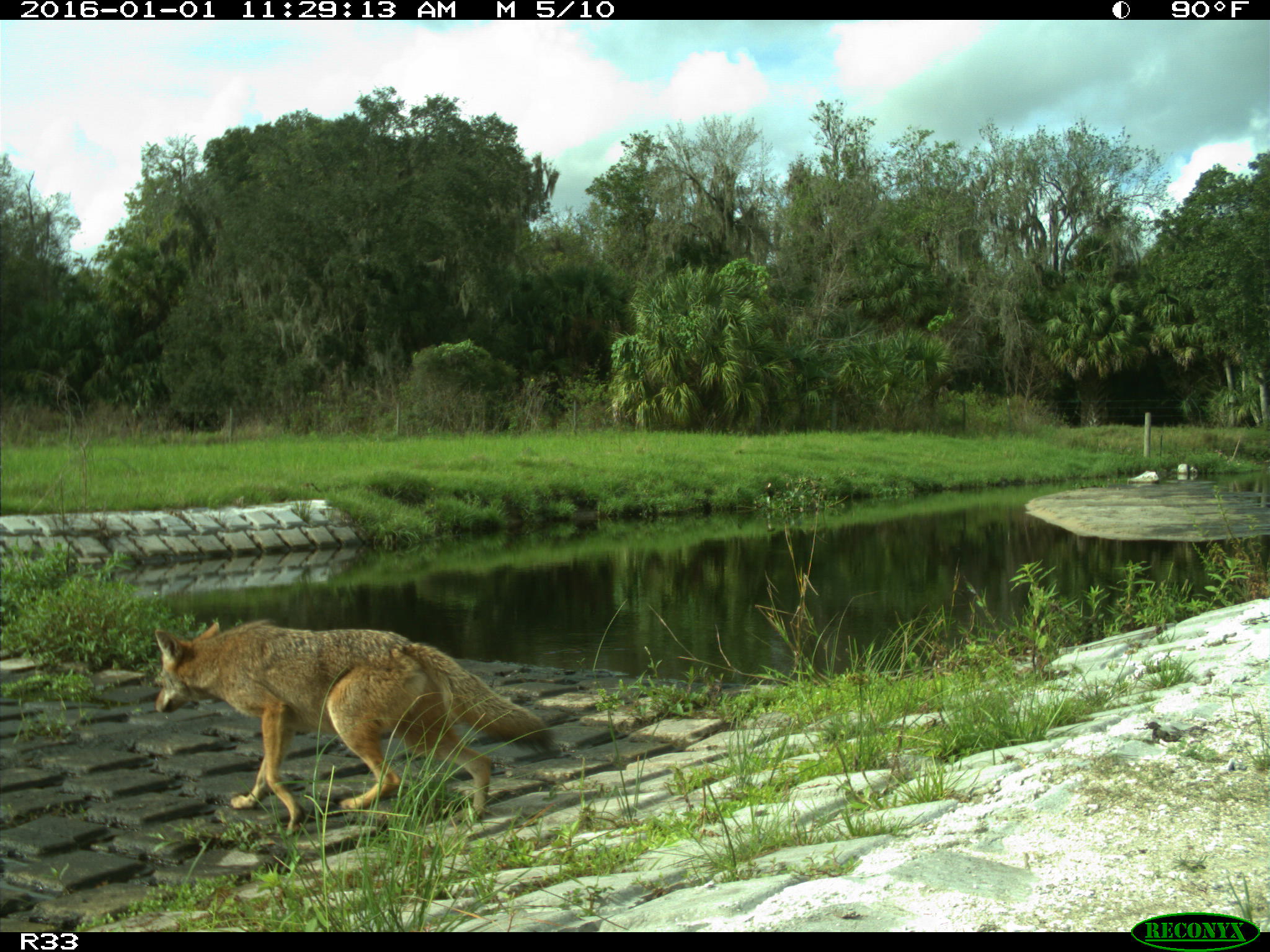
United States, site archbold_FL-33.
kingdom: Animalia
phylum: Chordata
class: Mammalia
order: Carnivora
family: Canidae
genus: Canis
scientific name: Canis latrans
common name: coyote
Canis latrans (coyote).